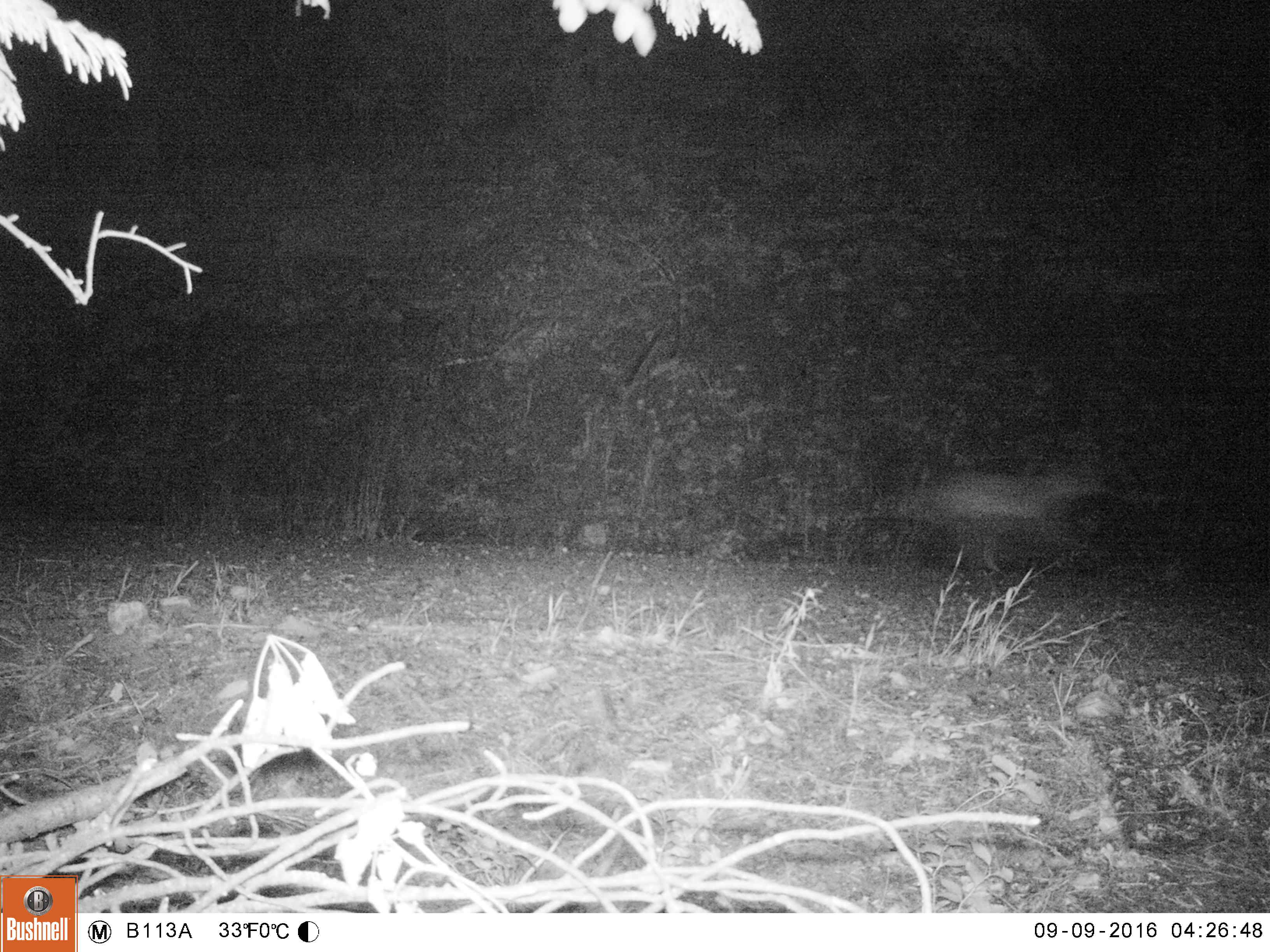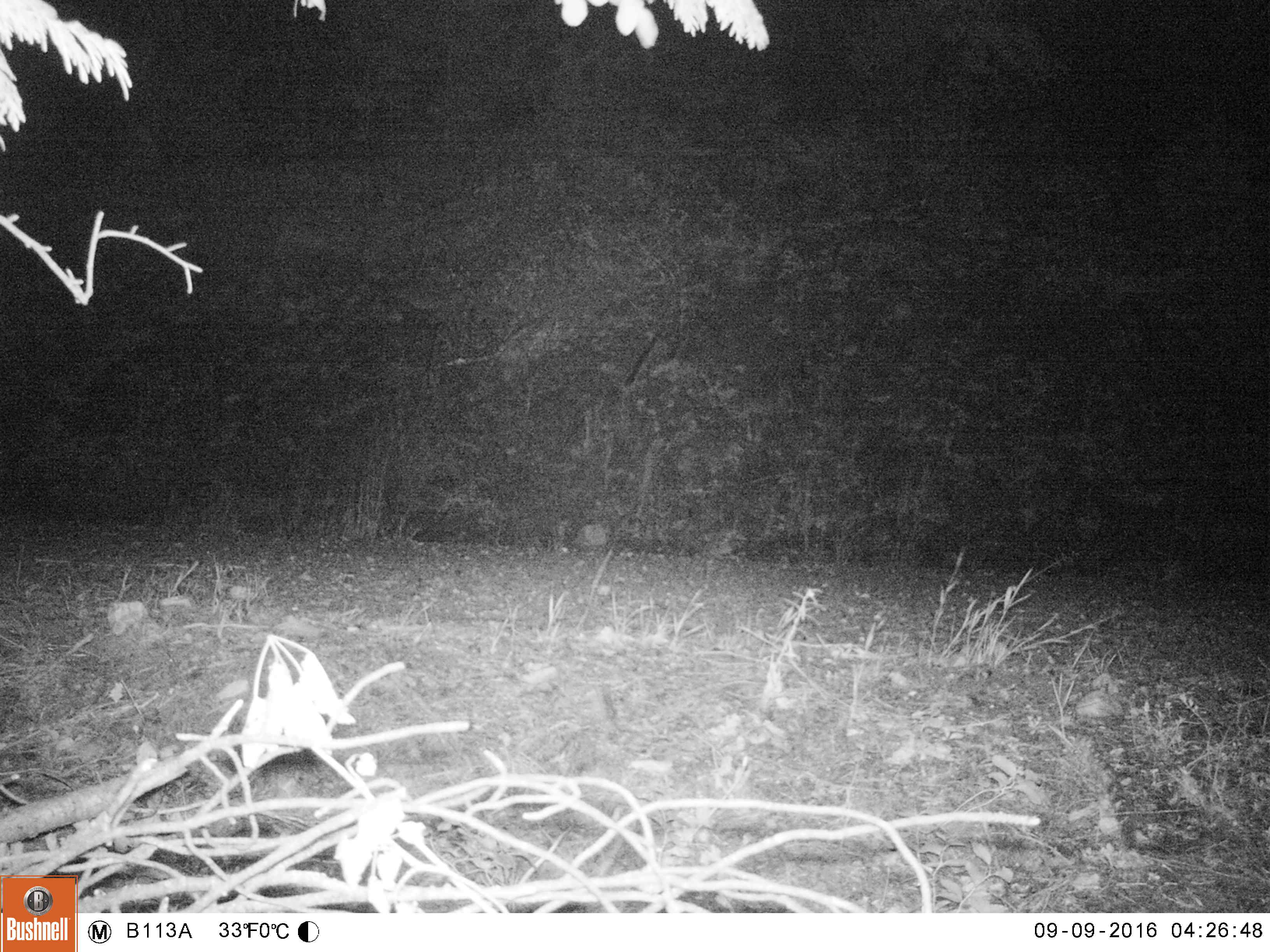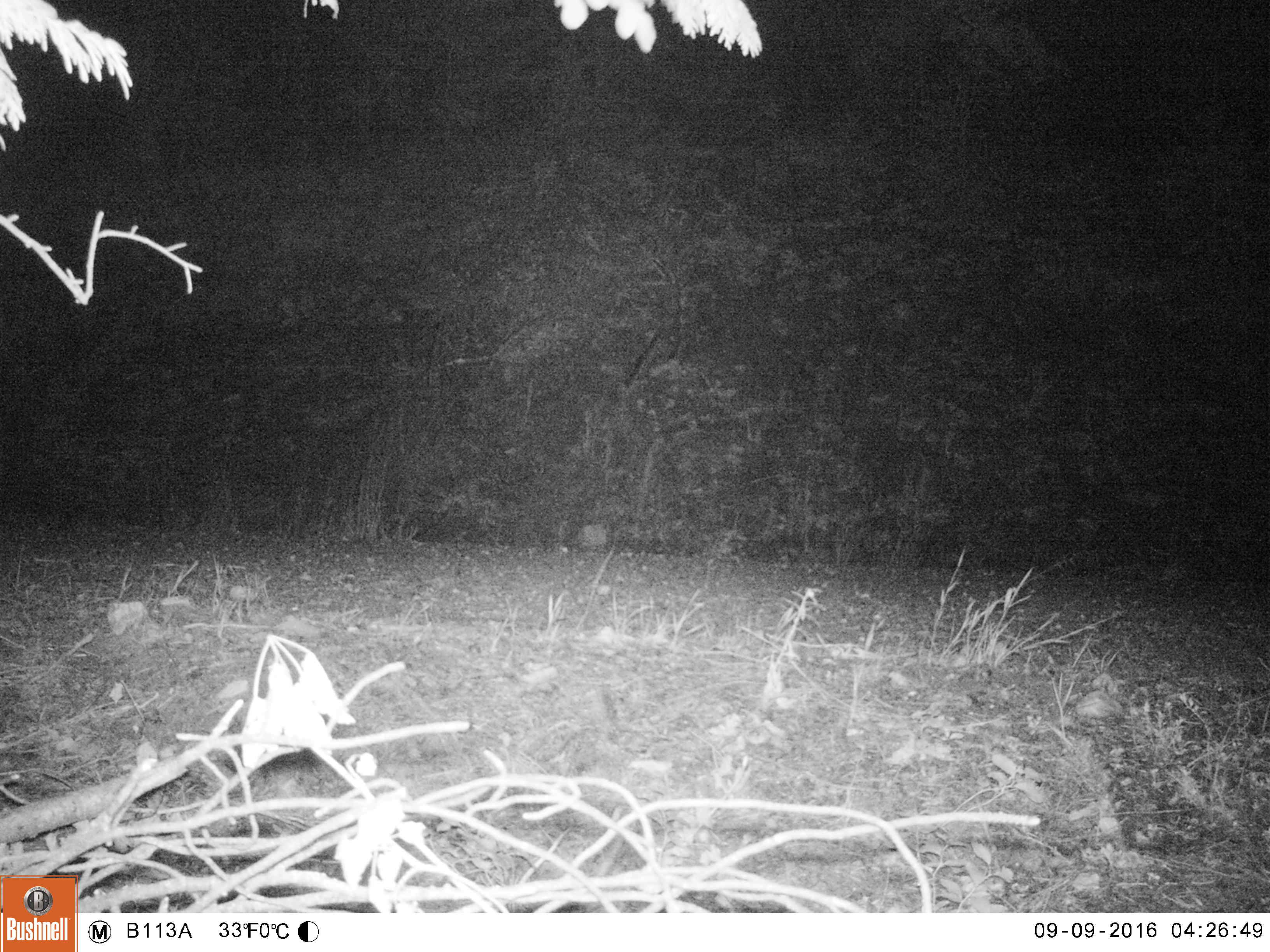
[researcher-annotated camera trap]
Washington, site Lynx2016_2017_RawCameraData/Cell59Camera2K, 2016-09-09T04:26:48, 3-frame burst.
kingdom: Animalia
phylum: Chordata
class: Mammalia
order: Carnivora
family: Canidae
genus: Canis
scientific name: Canis latrans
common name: coyote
Canis latrans (coyote). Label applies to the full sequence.